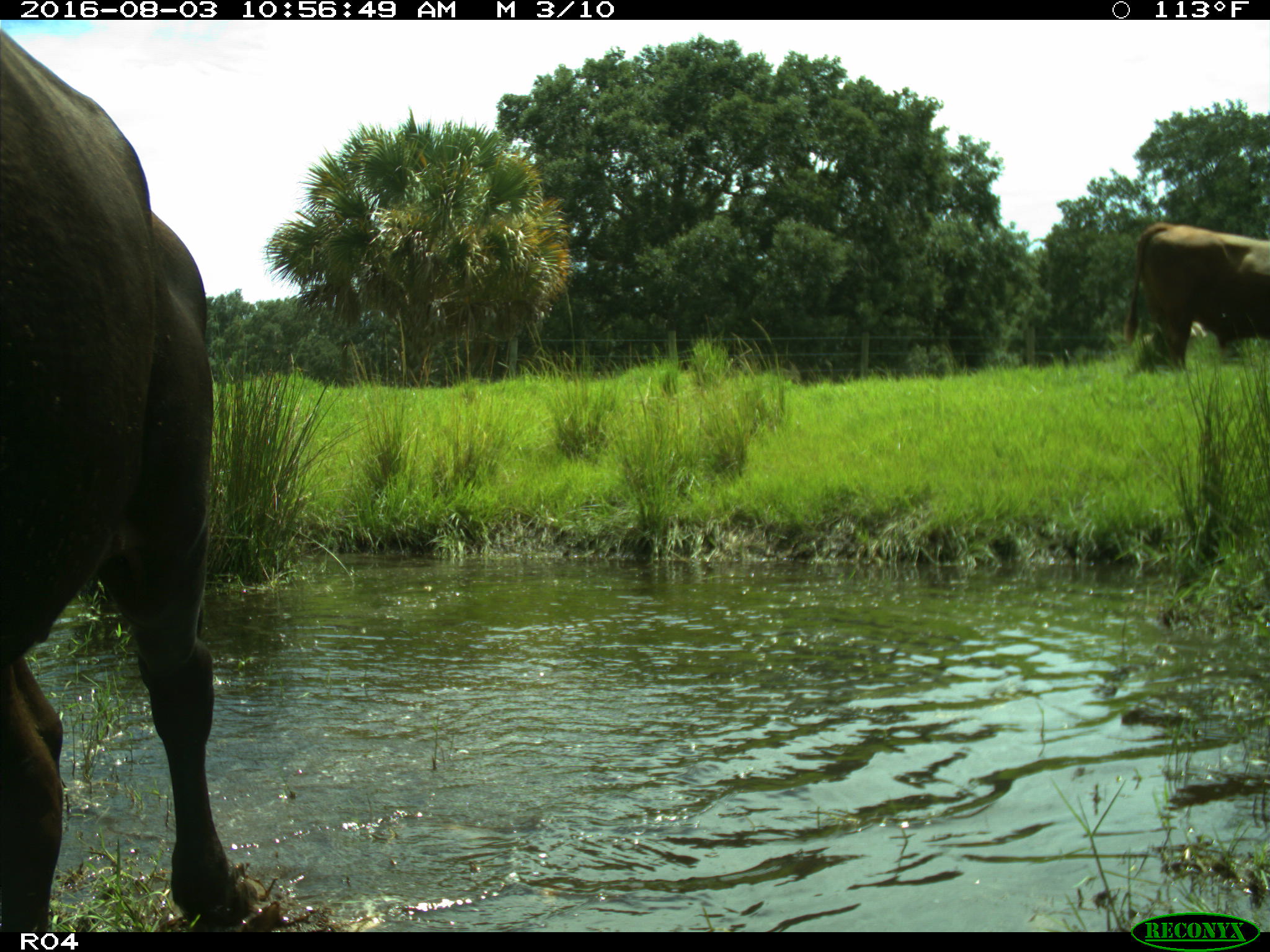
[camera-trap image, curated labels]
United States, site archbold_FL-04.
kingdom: Animalia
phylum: Chordata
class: Mammalia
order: Artiodactyla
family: Bovidae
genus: Bos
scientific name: Bos taurus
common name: domestic cow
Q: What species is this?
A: Bos taurus (domestic cow).